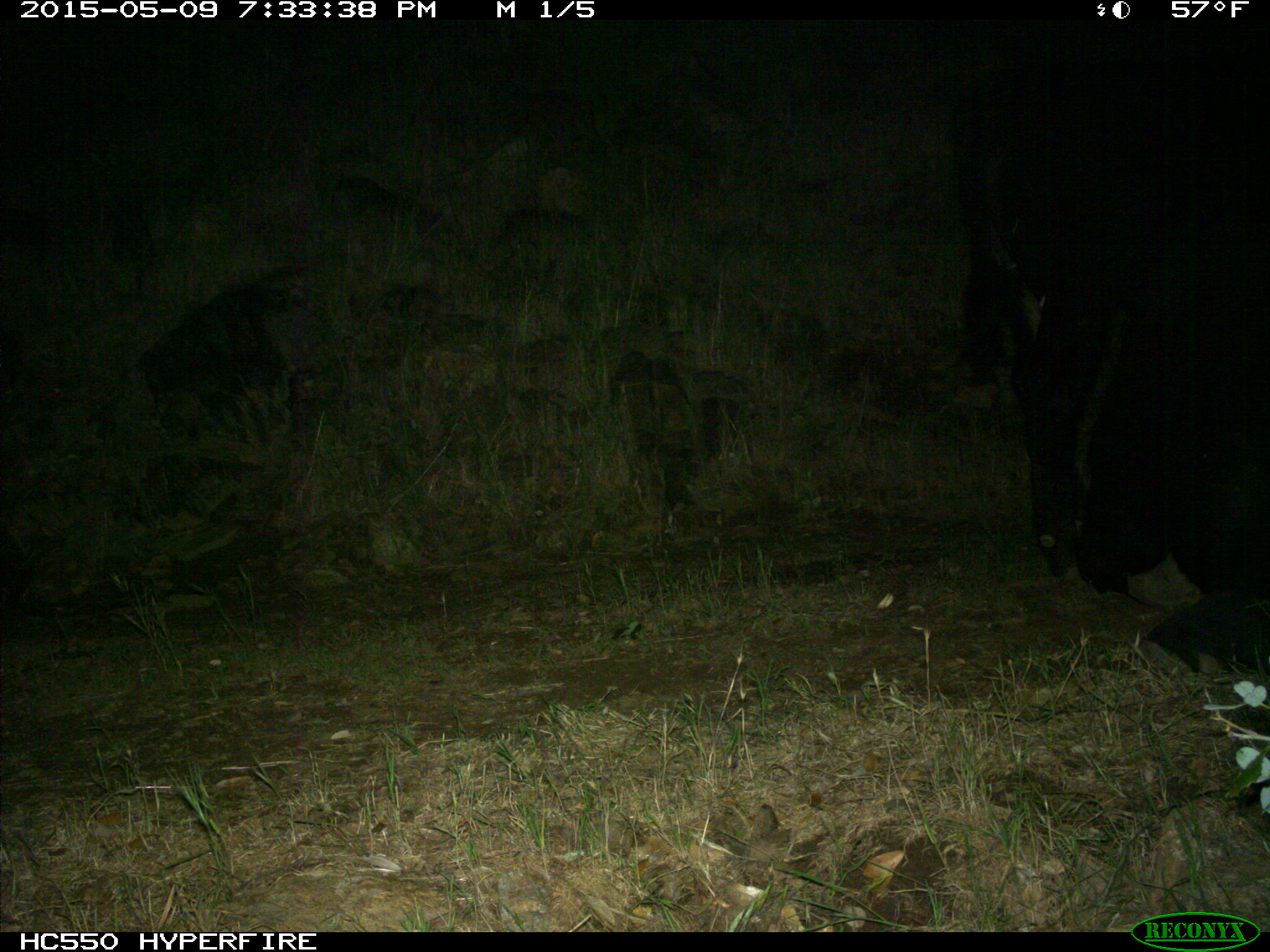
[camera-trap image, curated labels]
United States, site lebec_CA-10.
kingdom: Animalia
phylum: Chordata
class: Mammalia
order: Artiodactyla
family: Bovidae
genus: Bos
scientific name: Bos taurus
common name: domestic cow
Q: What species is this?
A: Bos taurus (domestic cow).